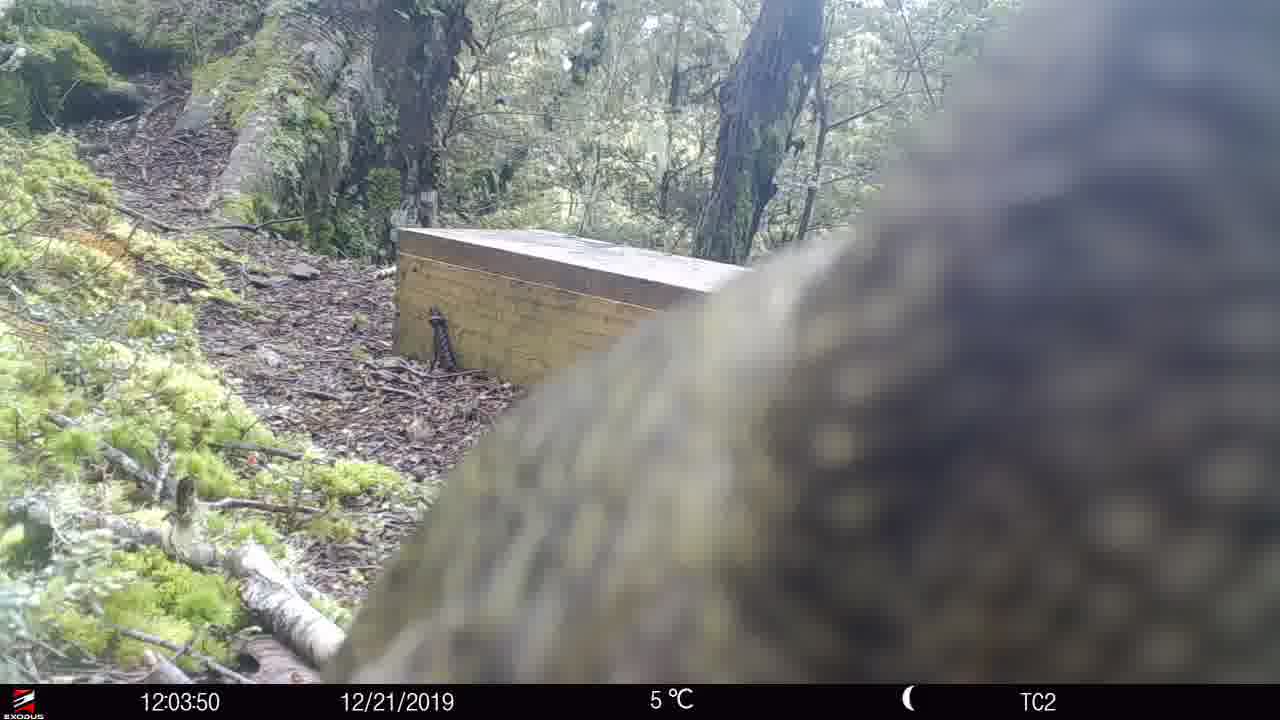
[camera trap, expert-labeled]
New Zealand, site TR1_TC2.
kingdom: Animalia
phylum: Chordata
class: Aves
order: Psittaciformes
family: Strigopidae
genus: Nestor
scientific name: Nestor notabilis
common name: kea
Kea (Nestor notabilis).